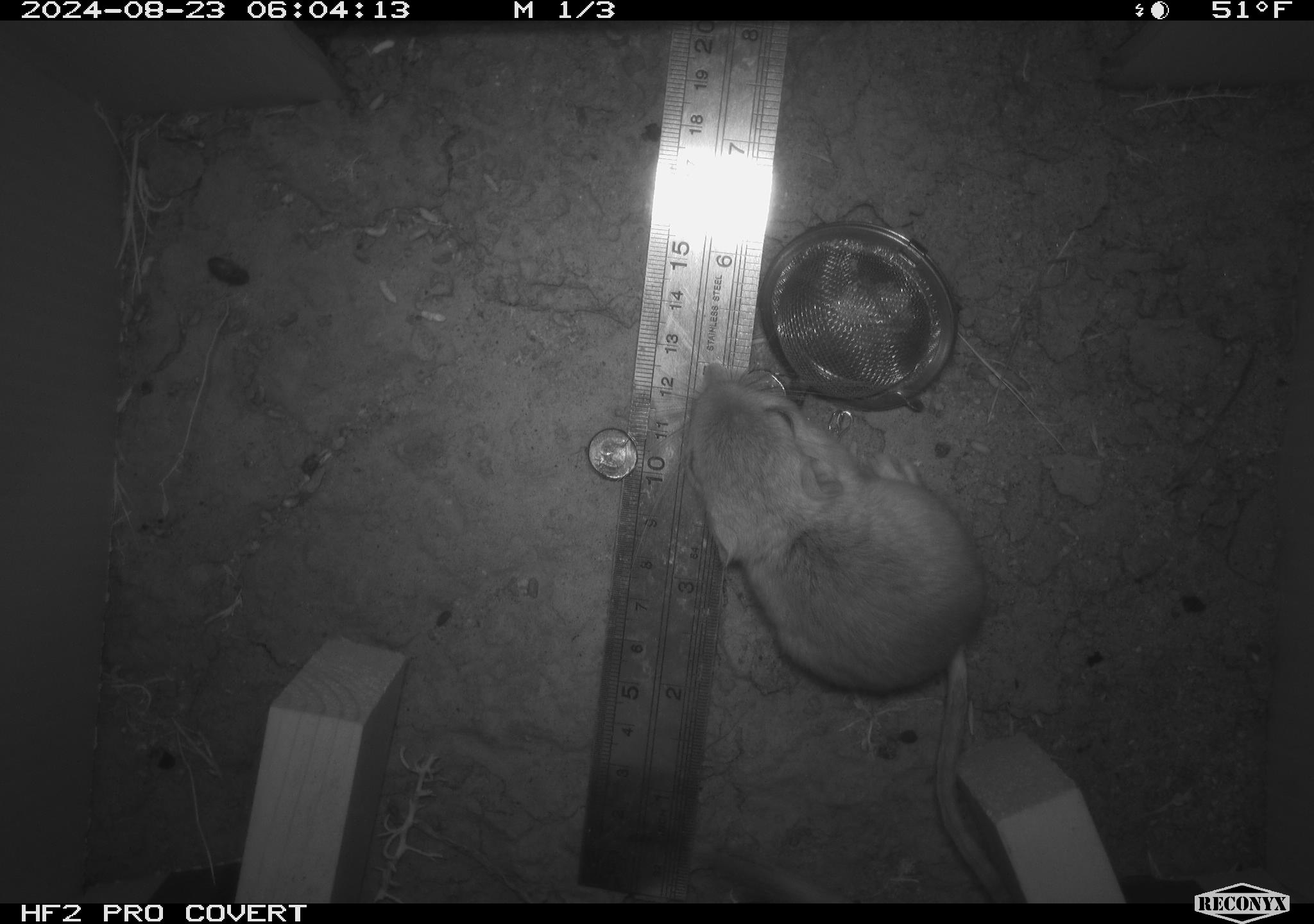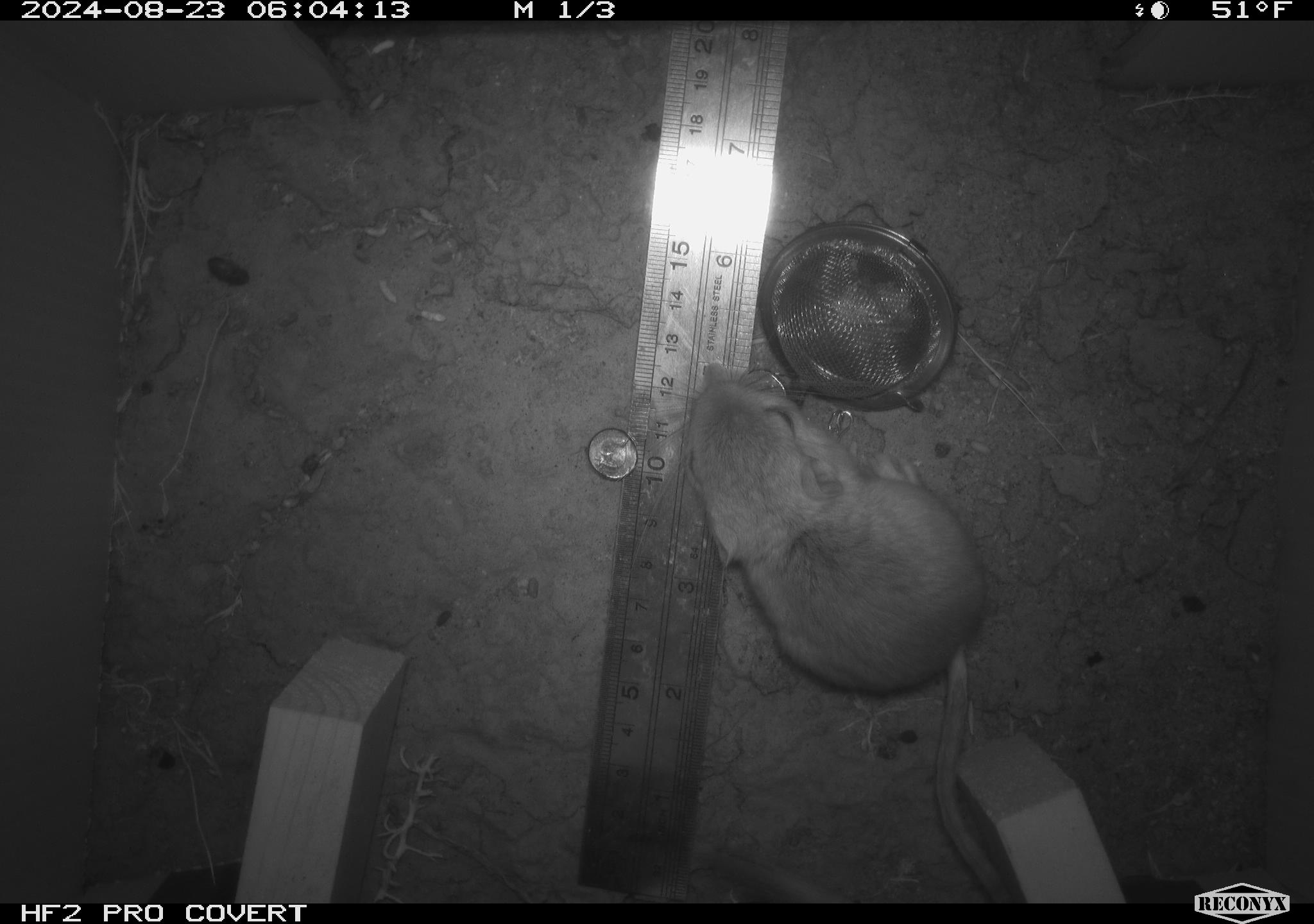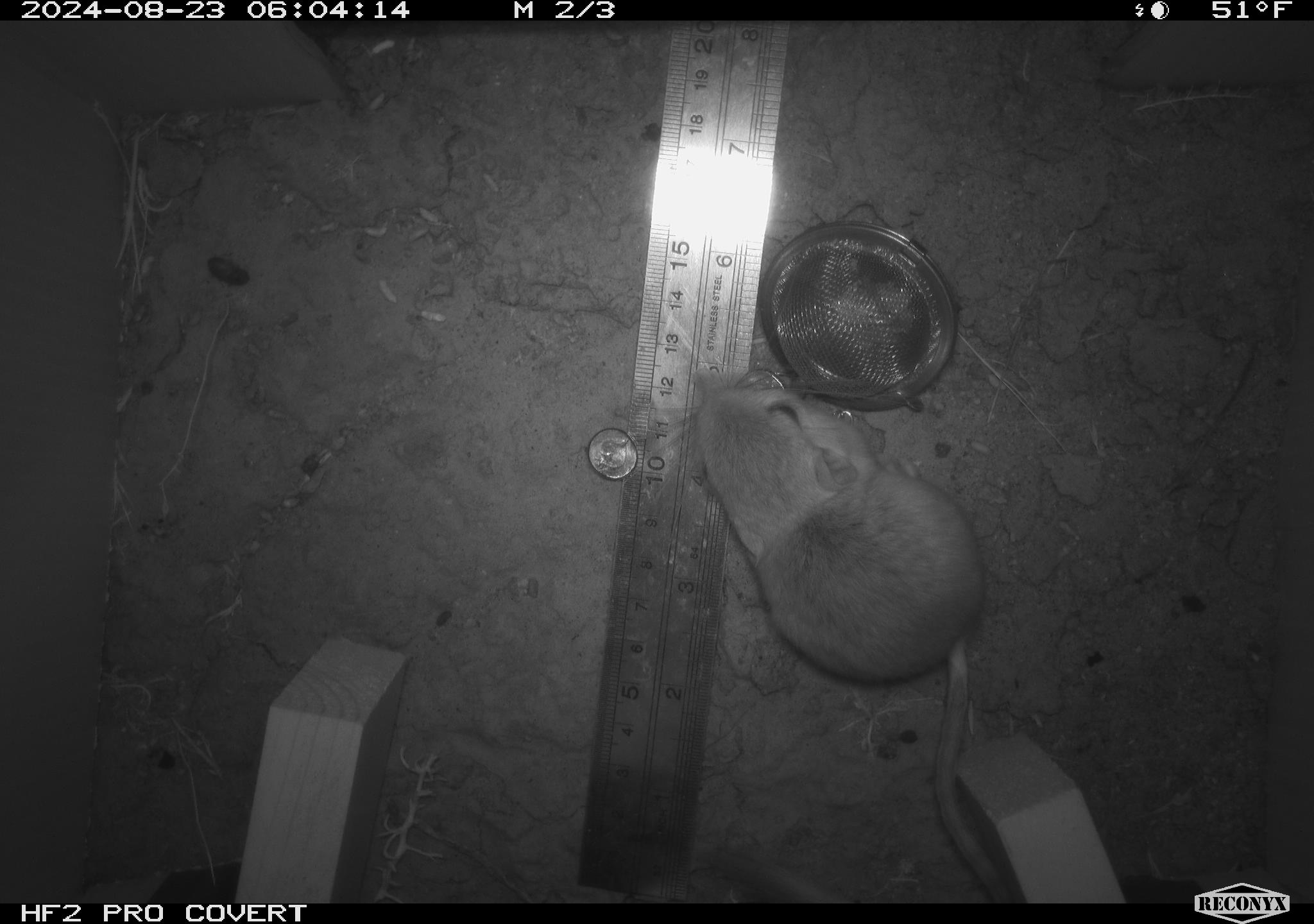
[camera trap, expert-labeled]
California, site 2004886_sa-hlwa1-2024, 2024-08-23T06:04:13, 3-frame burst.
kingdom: Animalia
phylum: Chordata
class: Mammalia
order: Rodentia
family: Heteromyidae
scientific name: Heteromyidae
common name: kangaroo rats and pocket mice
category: heteromyidae family